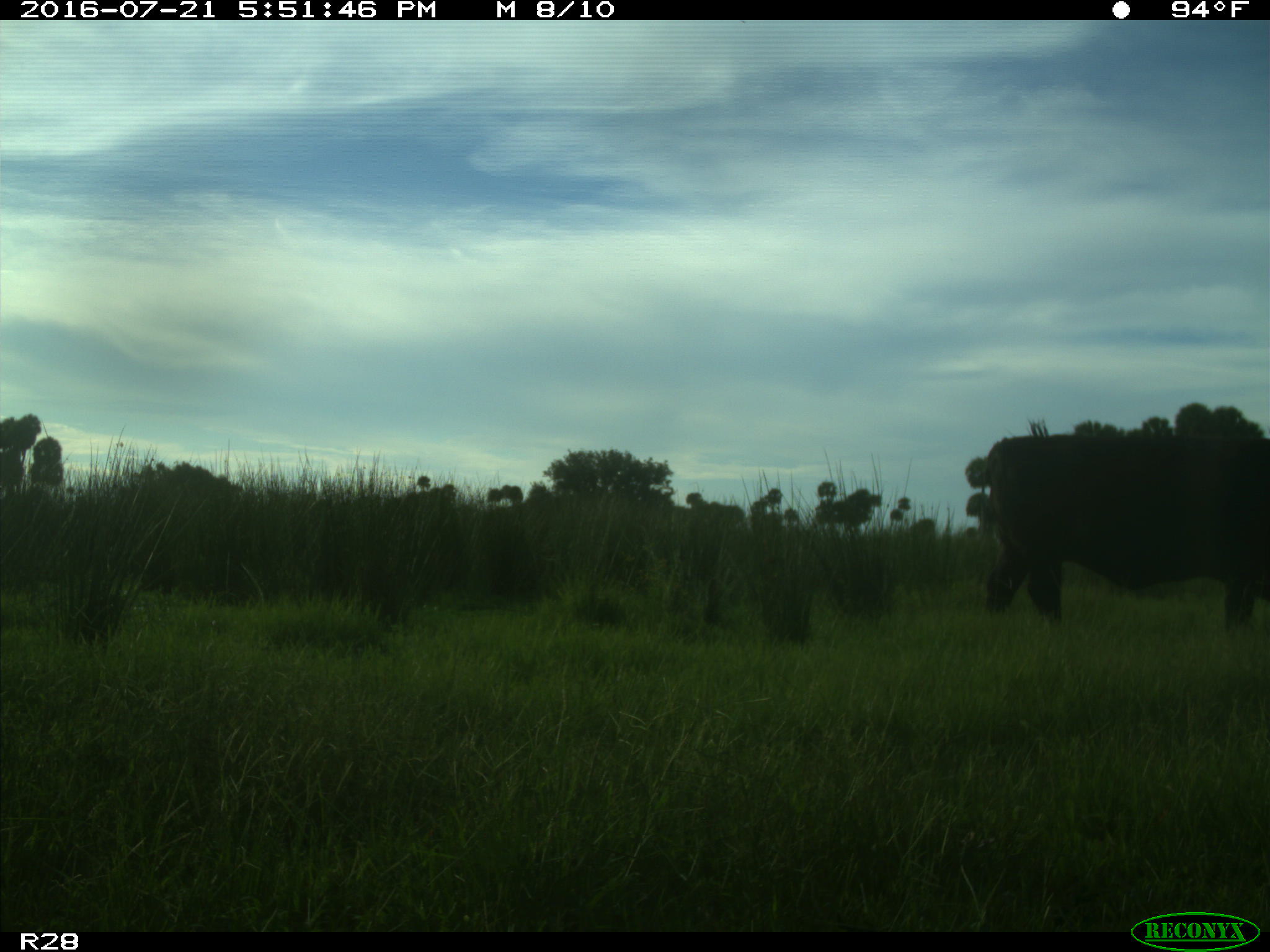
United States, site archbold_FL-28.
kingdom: Animalia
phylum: Chordata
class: Mammalia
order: Artiodactyla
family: Bovidae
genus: Bos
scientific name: Bos taurus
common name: domestic cow